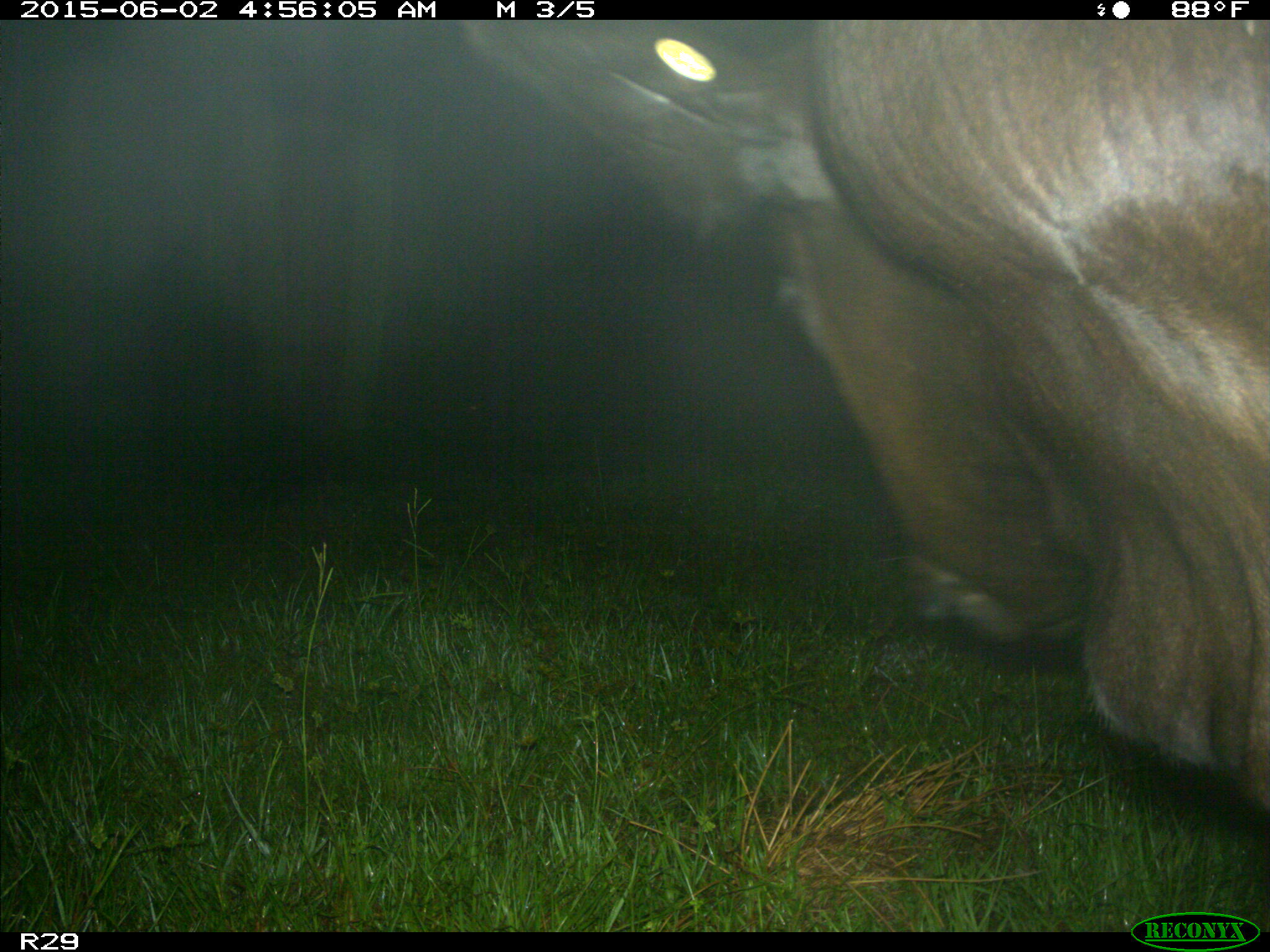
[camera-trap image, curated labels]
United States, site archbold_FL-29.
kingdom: Animalia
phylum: Chordata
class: Mammalia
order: Artiodactyla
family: Bovidae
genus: Bos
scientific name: Bos taurus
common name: domestic cow